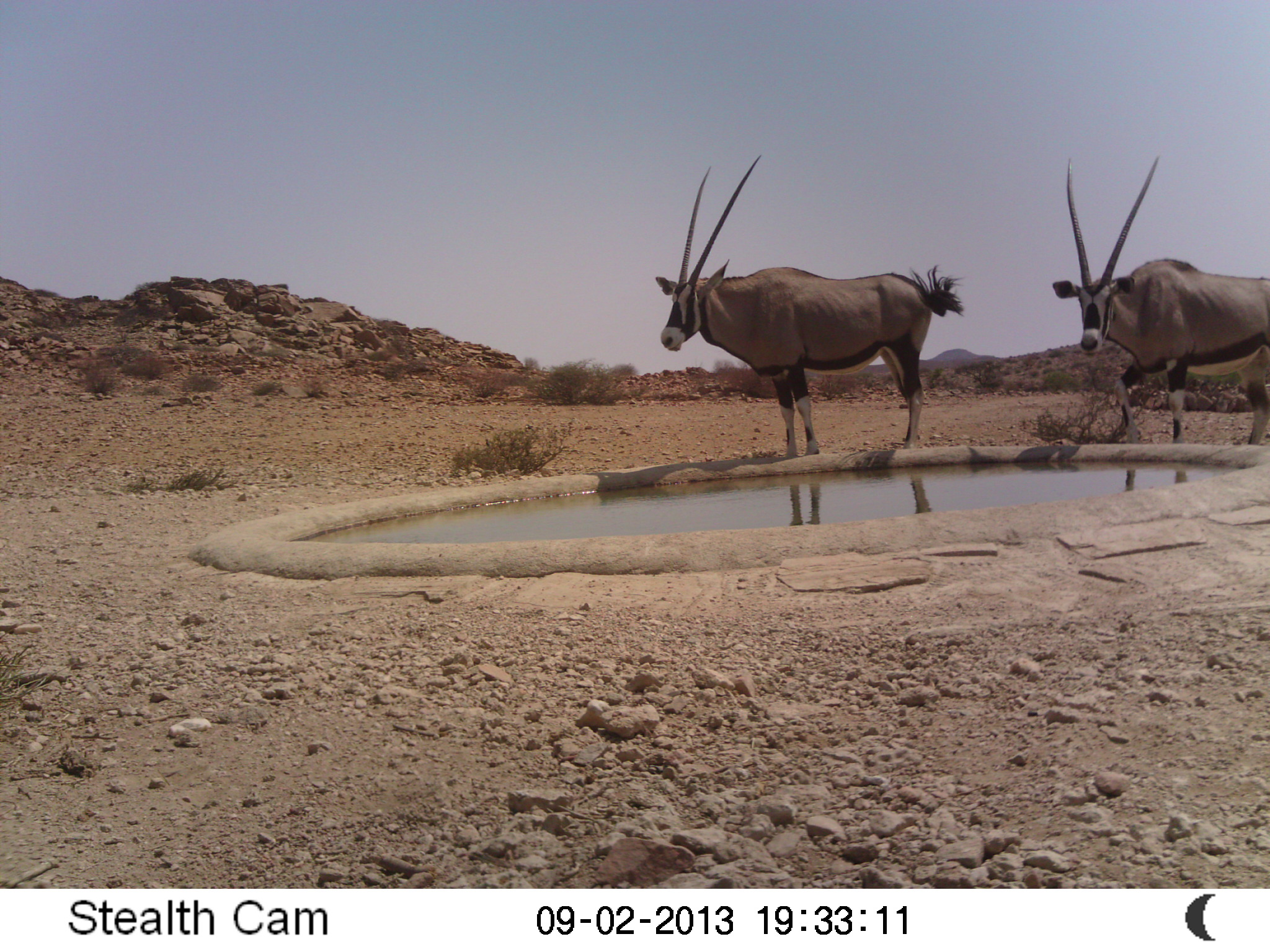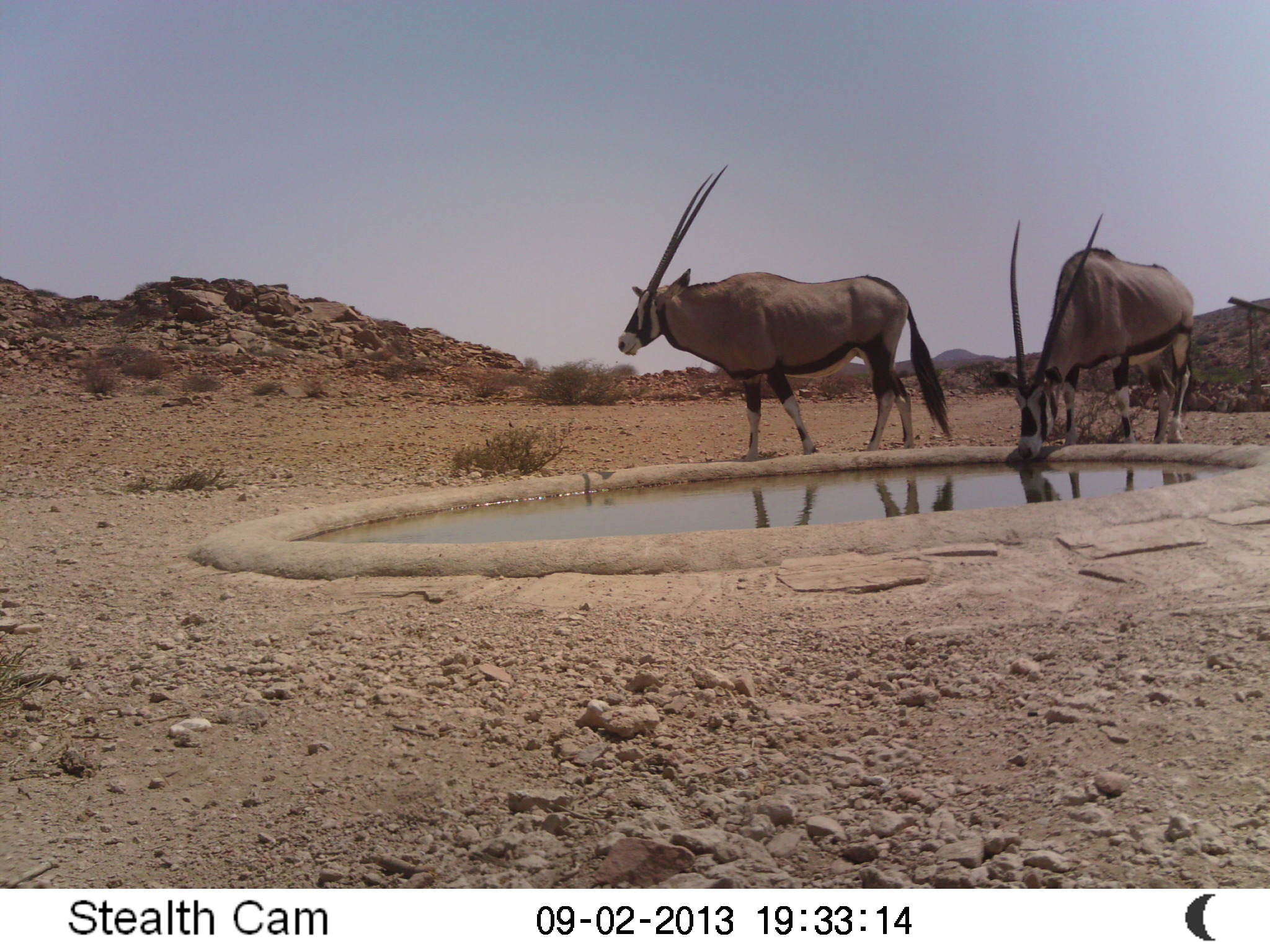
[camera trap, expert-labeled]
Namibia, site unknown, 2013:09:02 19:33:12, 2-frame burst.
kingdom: Animalia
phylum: Chordata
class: Mammalia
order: Artiodactyla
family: Bovidae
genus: Oryx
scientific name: Oryx gazella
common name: gemsbok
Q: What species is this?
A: Oryx gazella (gemsbok).